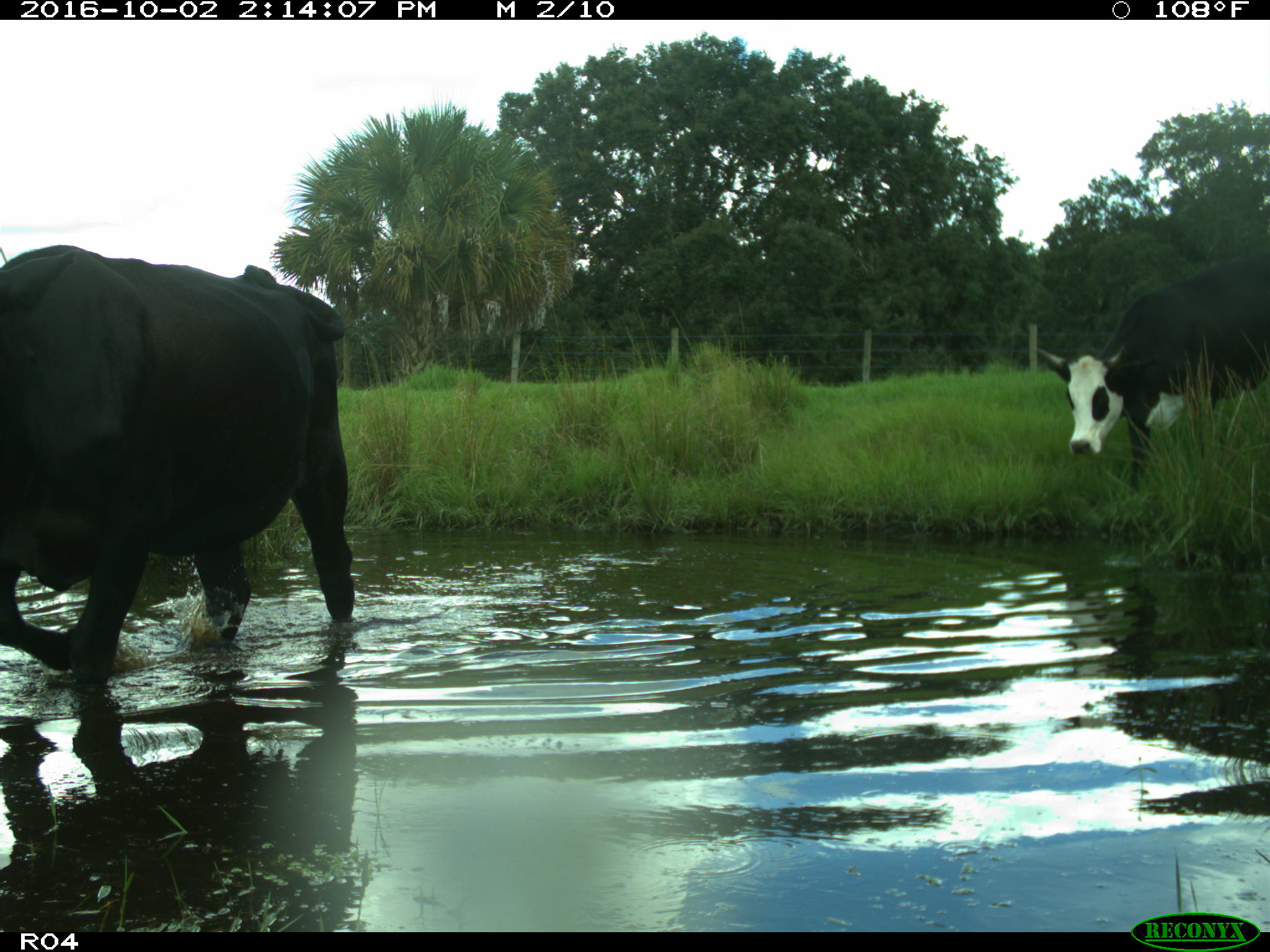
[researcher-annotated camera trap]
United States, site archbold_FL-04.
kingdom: Animalia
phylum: Chordata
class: Mammalia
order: Artiodactyla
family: Bovidae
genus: Bos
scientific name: Bos taurus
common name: domestic cow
Bos taurus (domestic cow).